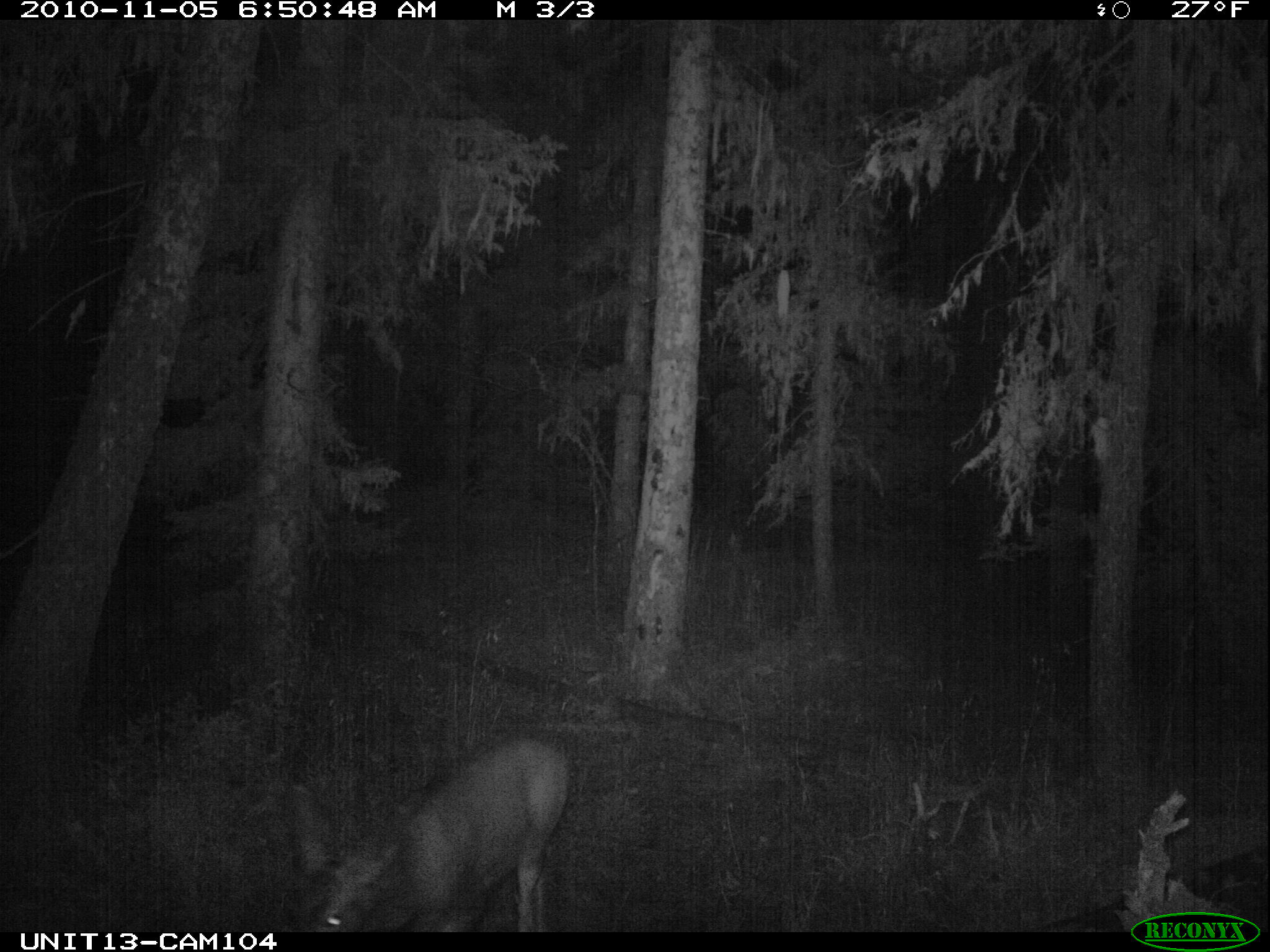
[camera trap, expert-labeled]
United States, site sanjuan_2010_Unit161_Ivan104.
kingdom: Animalia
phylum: Chordata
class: Mammalia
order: Artiodactyla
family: Cervidae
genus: Odocoileus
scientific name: Odocoileus hemionus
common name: mule deer